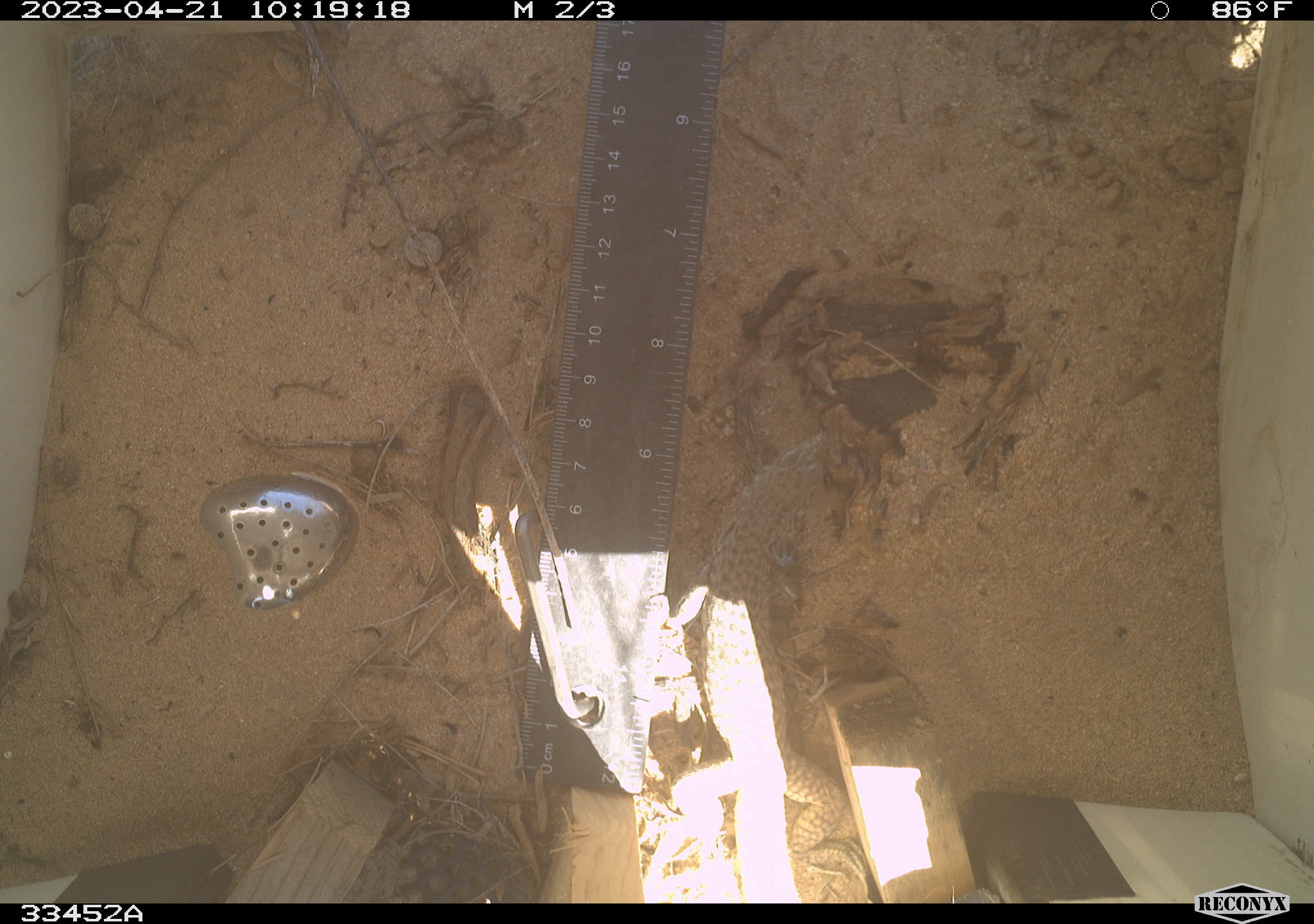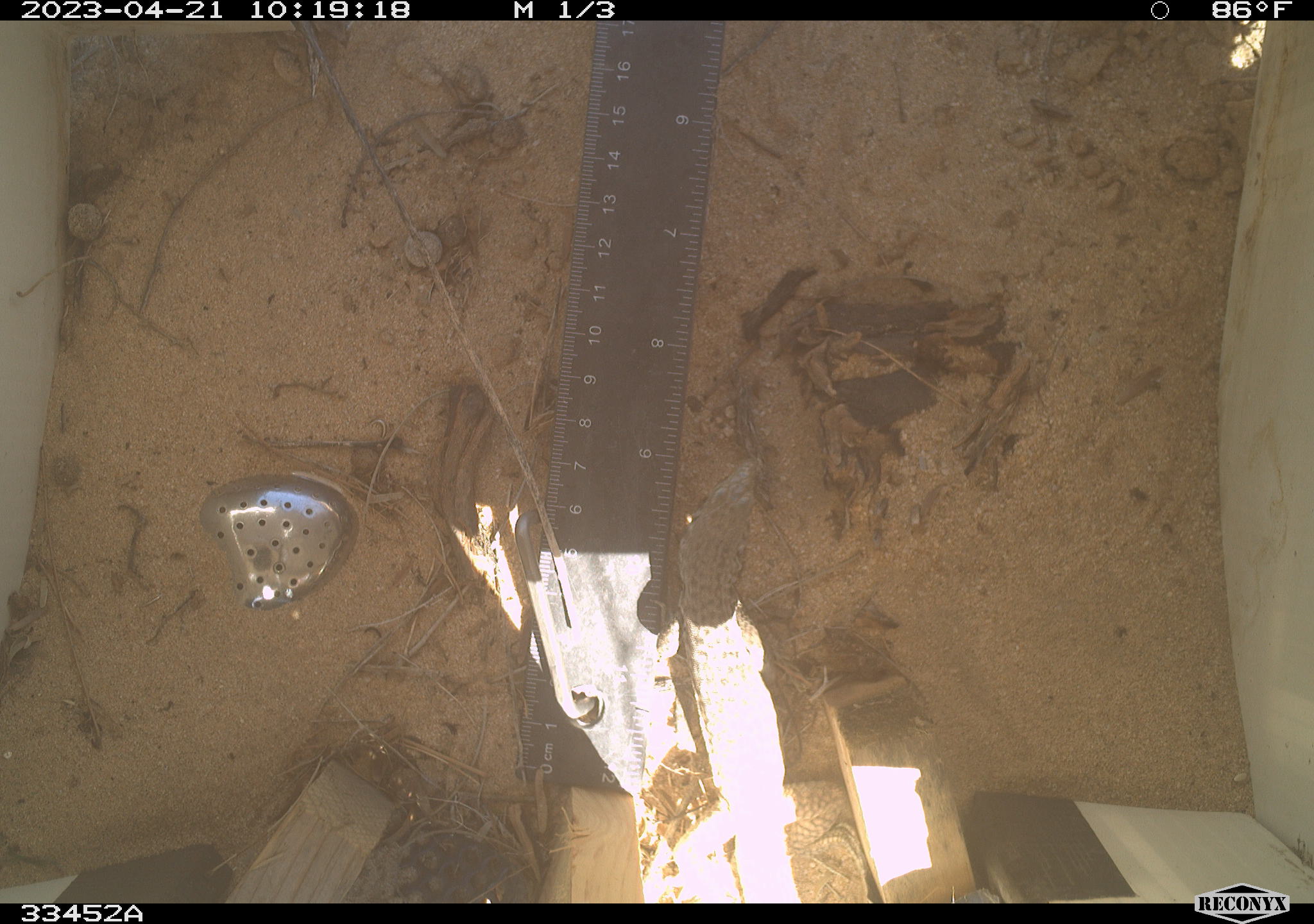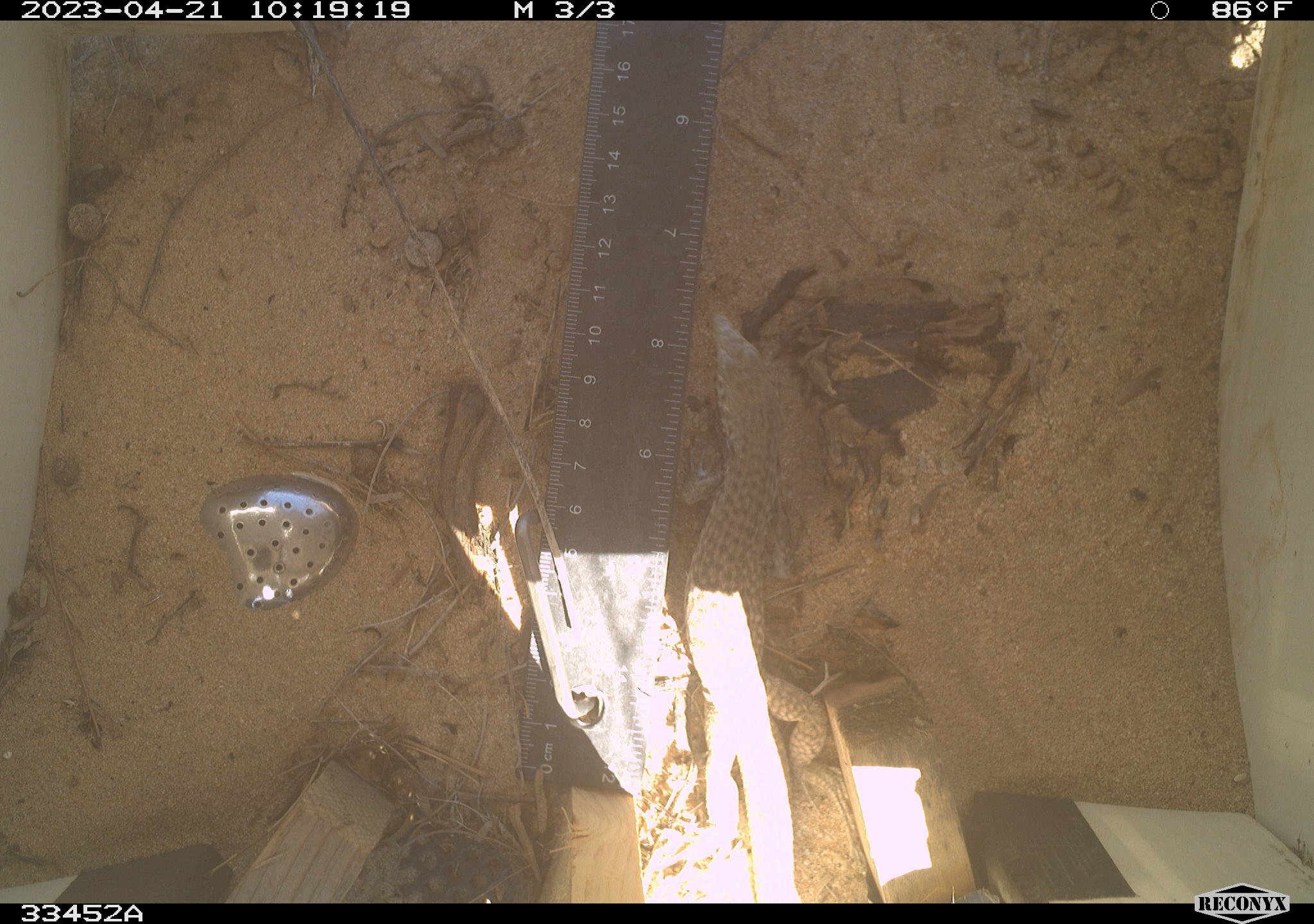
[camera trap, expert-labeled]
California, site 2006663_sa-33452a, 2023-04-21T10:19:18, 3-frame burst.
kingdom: Animalia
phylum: Chordata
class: Reptilia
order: Squamata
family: Teiidae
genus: Aspidoscelis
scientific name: Aspidoscelis tigris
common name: western whiptail